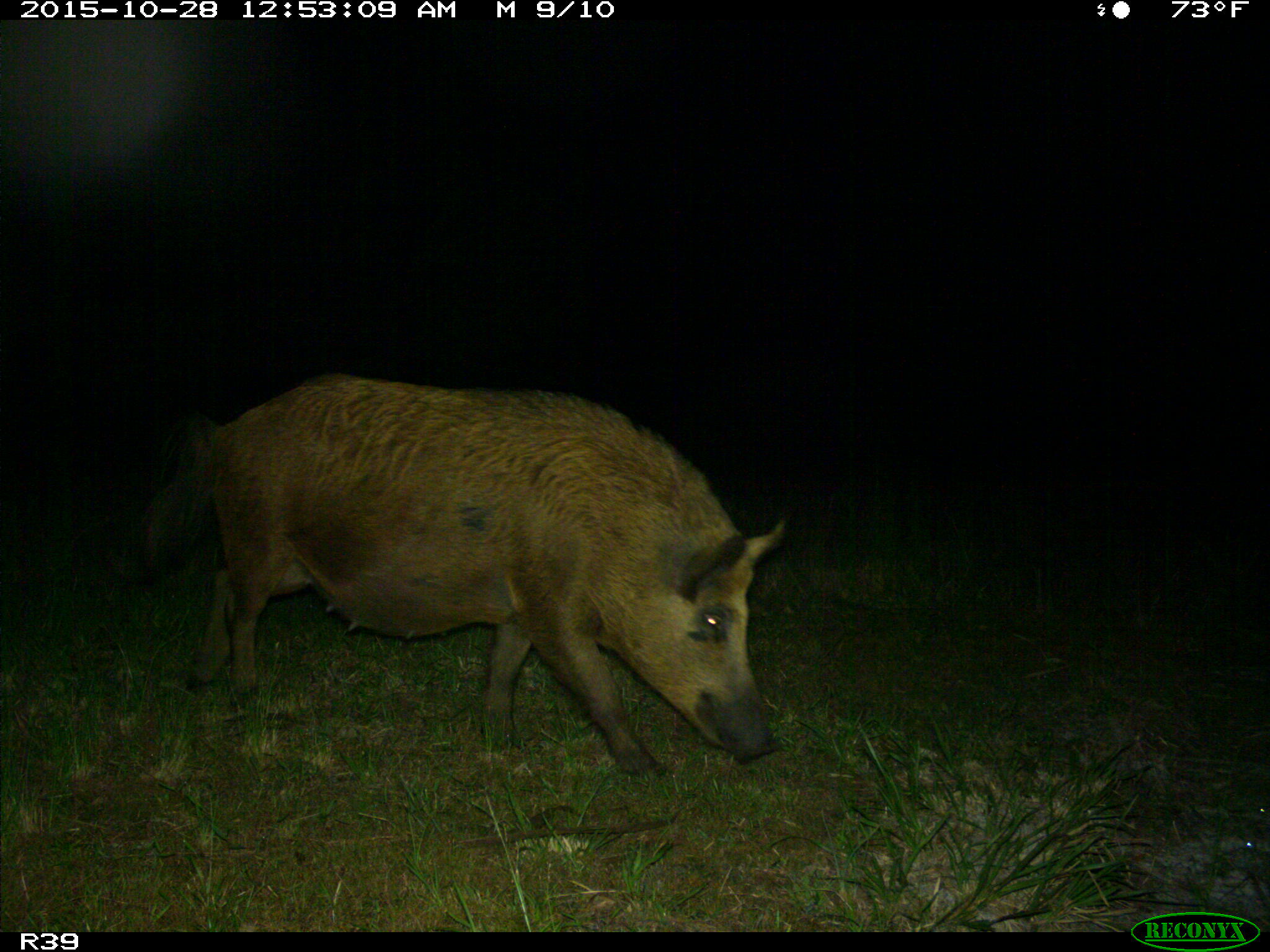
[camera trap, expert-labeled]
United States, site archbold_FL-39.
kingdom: Animalia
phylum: Chordata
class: Mammalia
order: Artiodactyla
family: Suidae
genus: Sus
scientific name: Sus scrofa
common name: wild boar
Sus scrofa (wild boar).